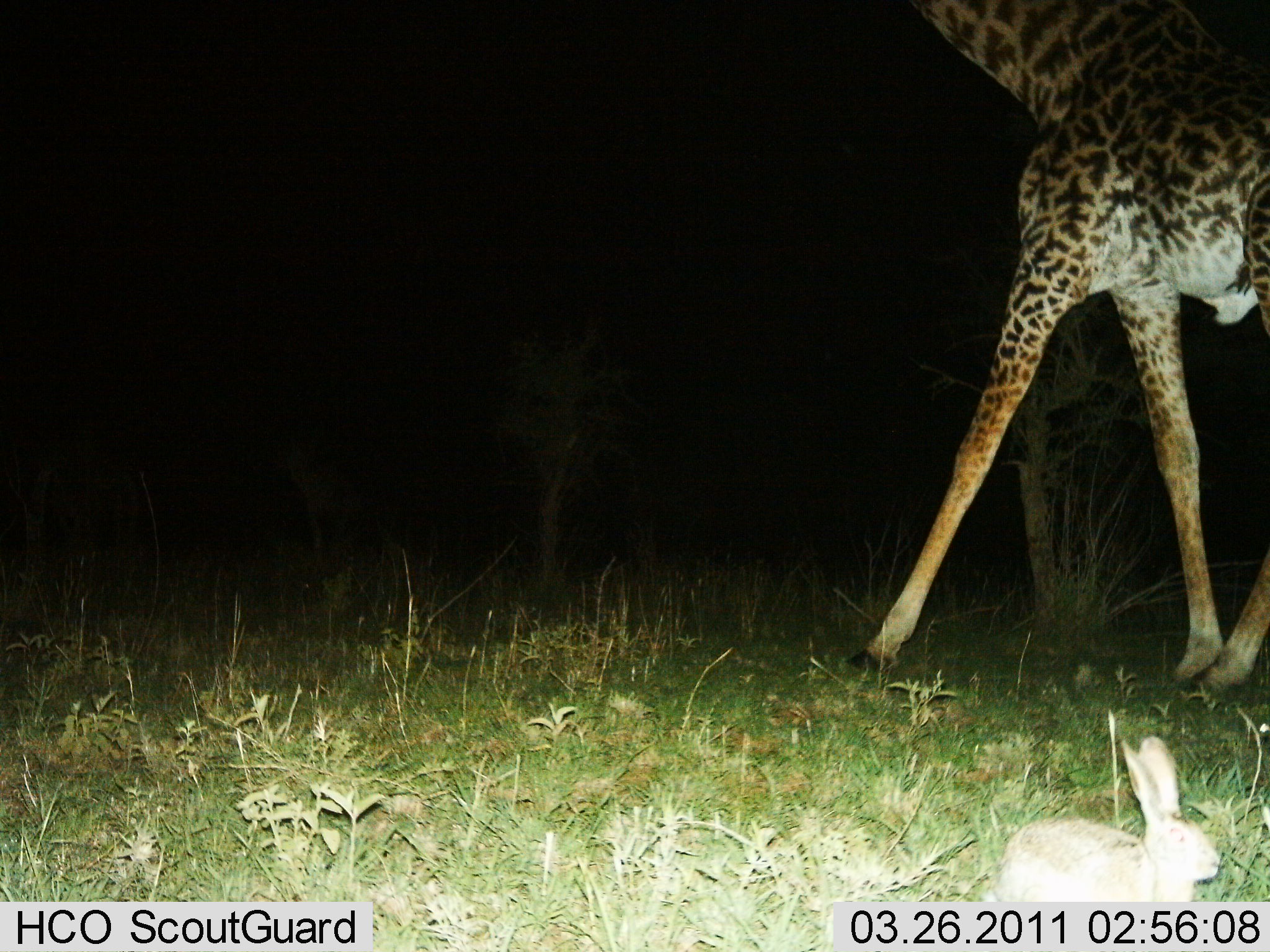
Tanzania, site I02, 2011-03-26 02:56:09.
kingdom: Animalia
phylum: Chordata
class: Mammalia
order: Artiodactyla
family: Giraffidae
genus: Giraffa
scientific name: Giraffa camelopardalis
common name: giraffe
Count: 1.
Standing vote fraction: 12%.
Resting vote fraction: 0%.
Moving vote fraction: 94%.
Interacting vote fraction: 0%.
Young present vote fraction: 0%.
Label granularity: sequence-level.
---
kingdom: Animalia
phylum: Chordata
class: Mammalia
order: Lagomorpha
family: Leporidae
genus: Lepus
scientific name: Lepus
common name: hare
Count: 1.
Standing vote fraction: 60%.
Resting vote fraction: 13%.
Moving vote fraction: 27%.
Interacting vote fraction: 0%.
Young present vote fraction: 0%.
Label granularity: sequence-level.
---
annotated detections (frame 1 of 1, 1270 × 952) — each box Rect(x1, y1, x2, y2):
animal: Rect(841, 0, 1270, 700); Rect(993, 731, 1222, 908)